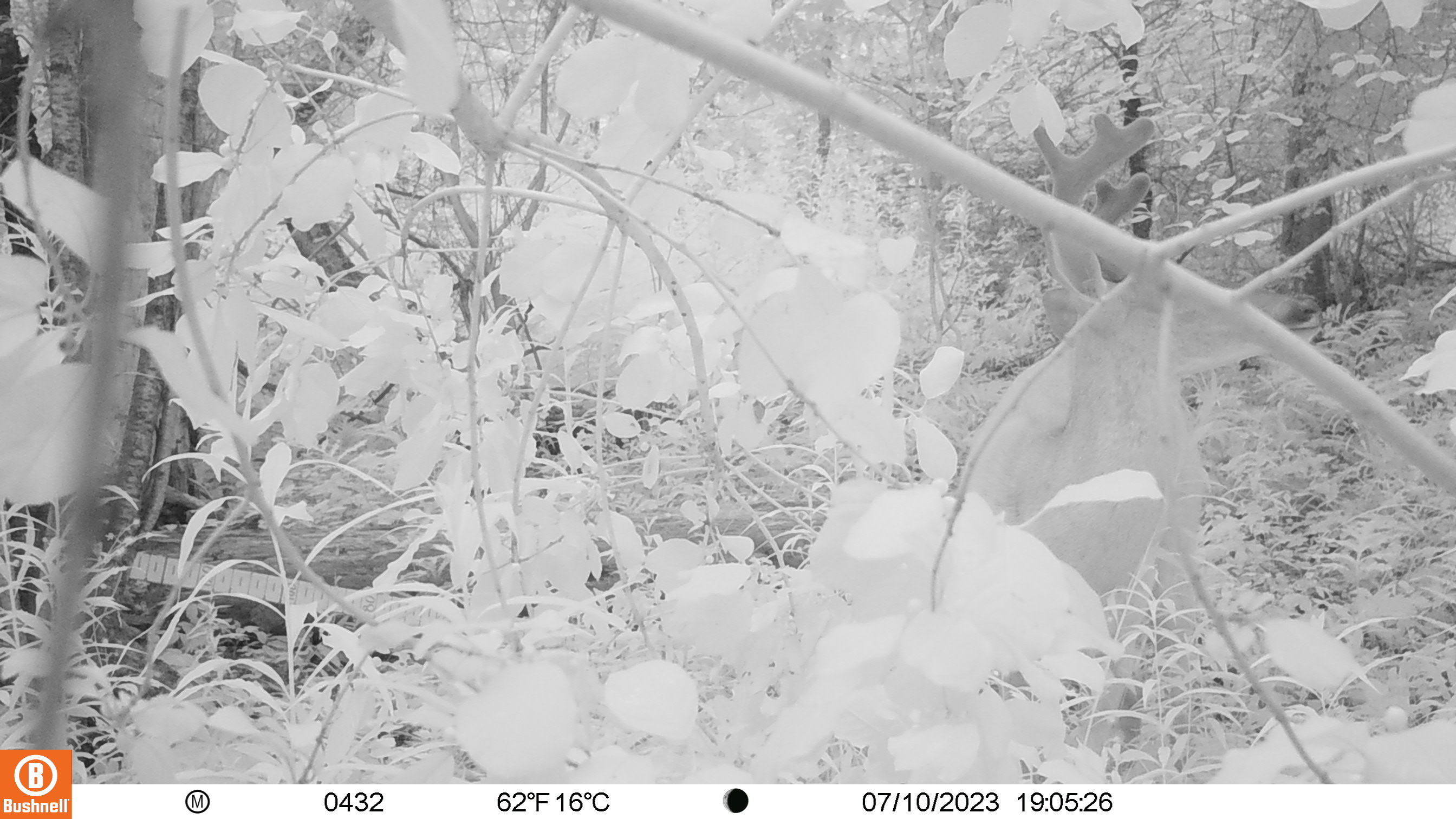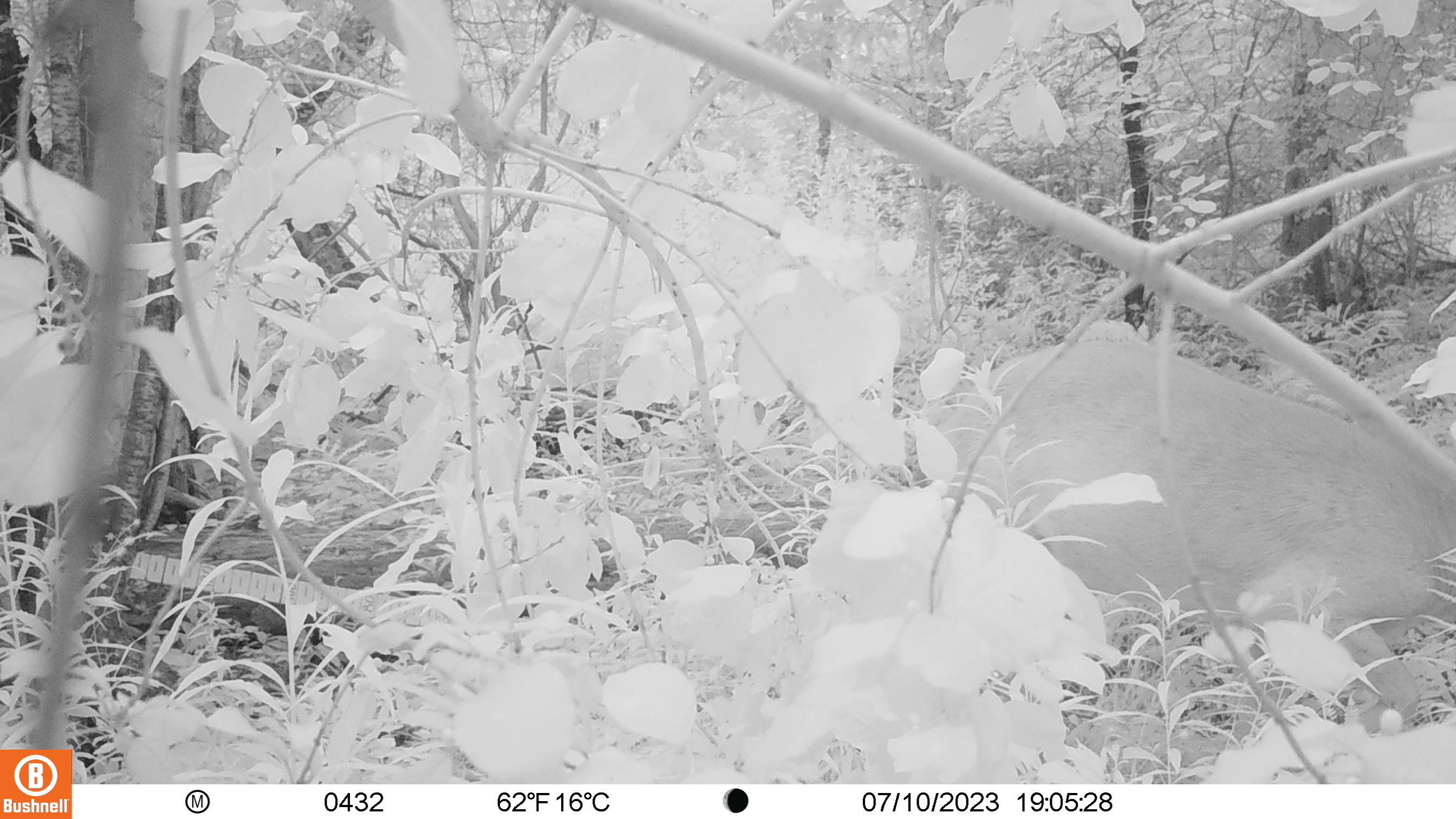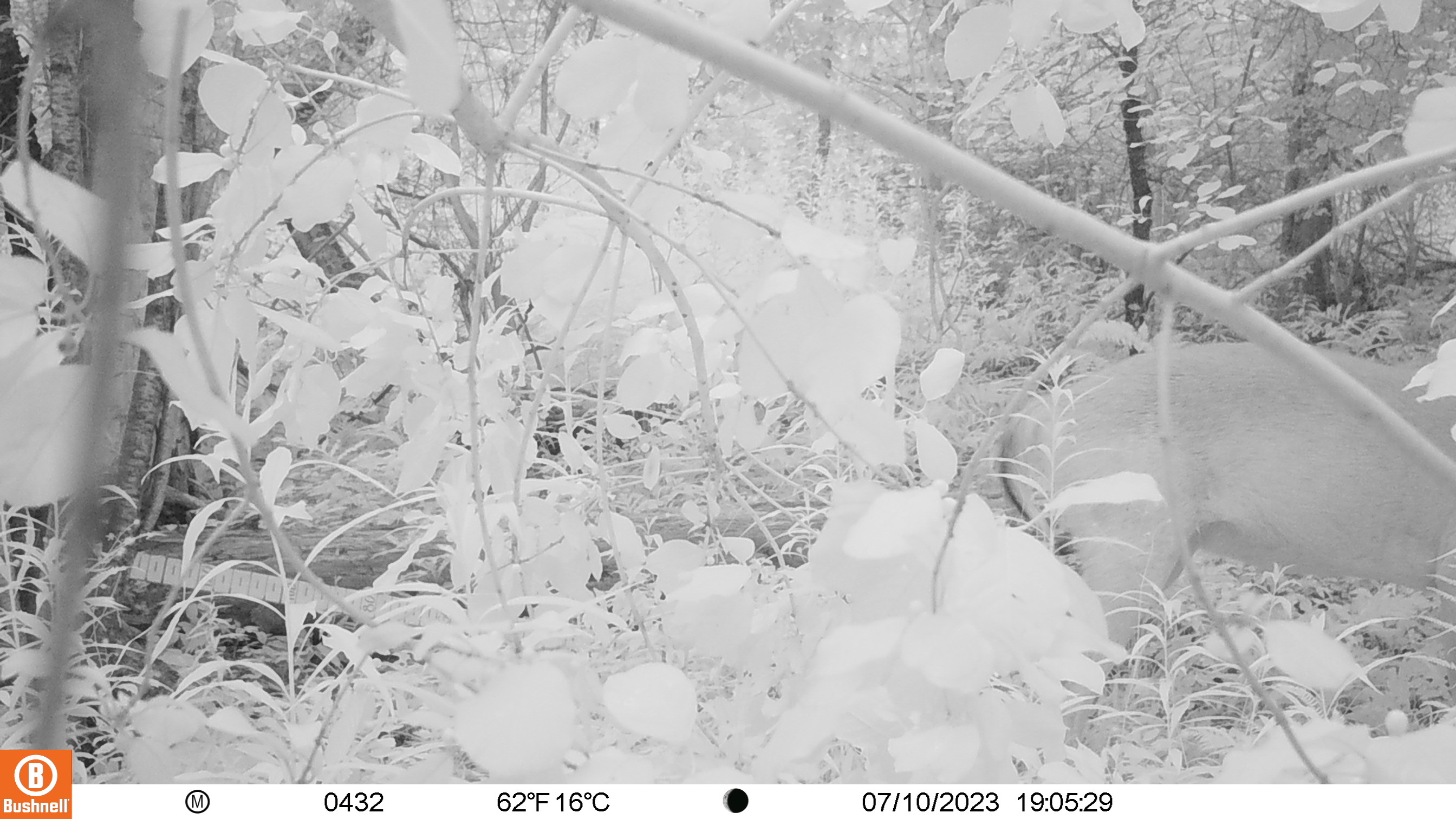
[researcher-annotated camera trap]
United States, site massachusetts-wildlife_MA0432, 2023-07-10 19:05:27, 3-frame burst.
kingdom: Animalia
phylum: Chordata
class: Mammalia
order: Artiodactyla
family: Cervidae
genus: Odocoileus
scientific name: Odocoileus virginianus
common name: white-tailed deer